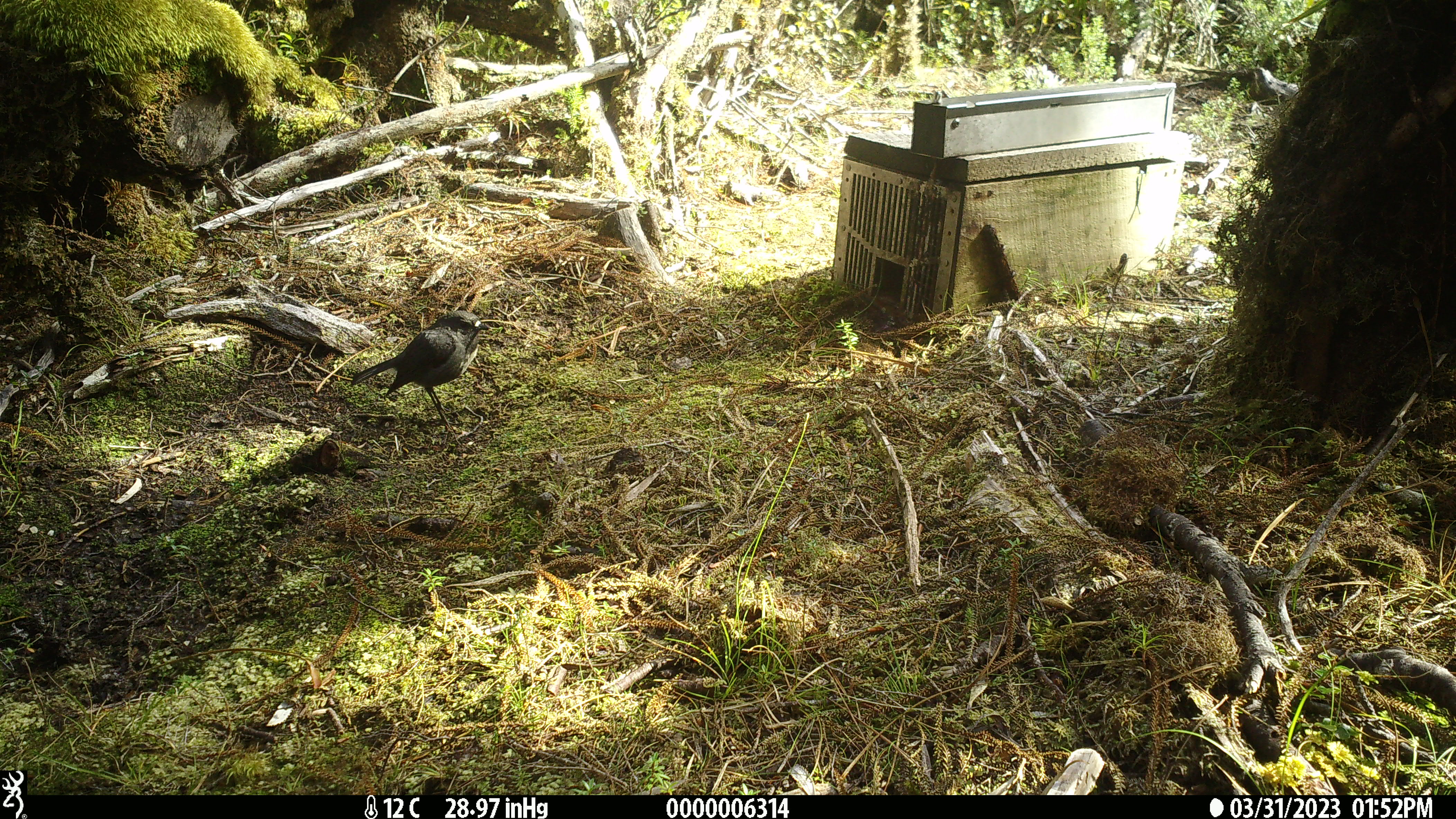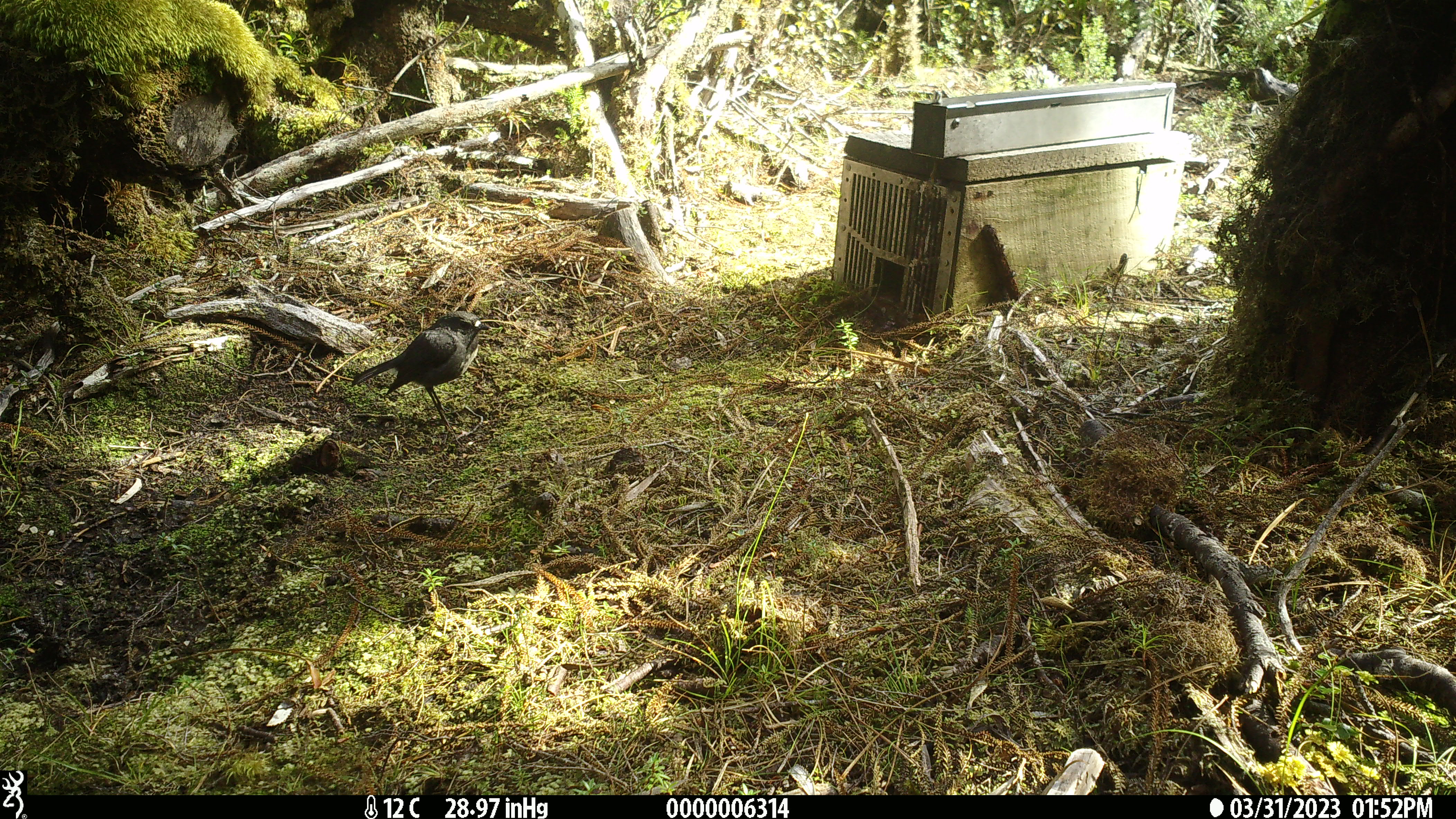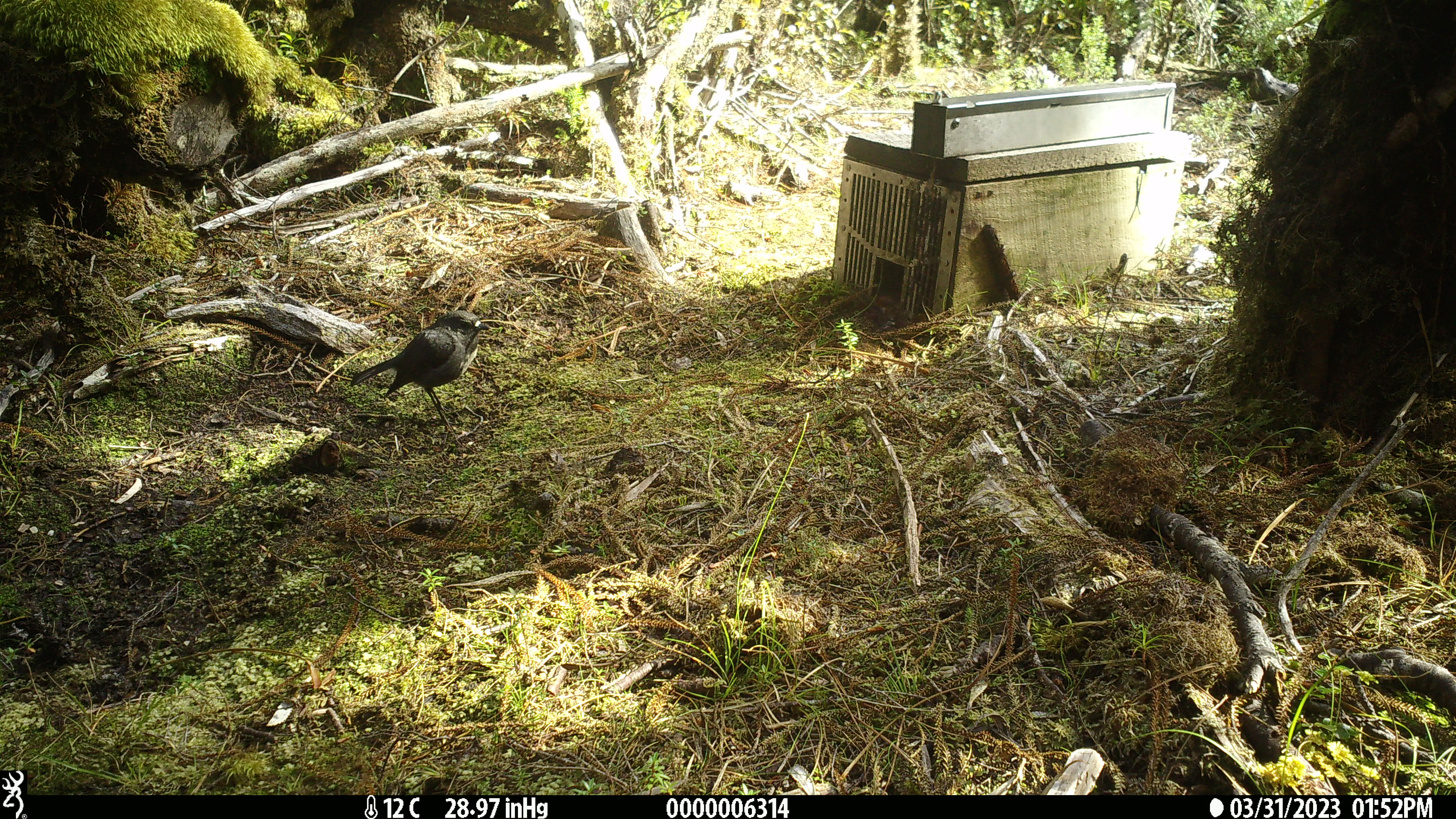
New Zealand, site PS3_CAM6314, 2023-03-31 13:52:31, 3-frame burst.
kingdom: Animalia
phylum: Chordata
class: Aves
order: Passeriformes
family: Petroicidae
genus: Petroica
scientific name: Petroica australis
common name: new zealand robin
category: robin